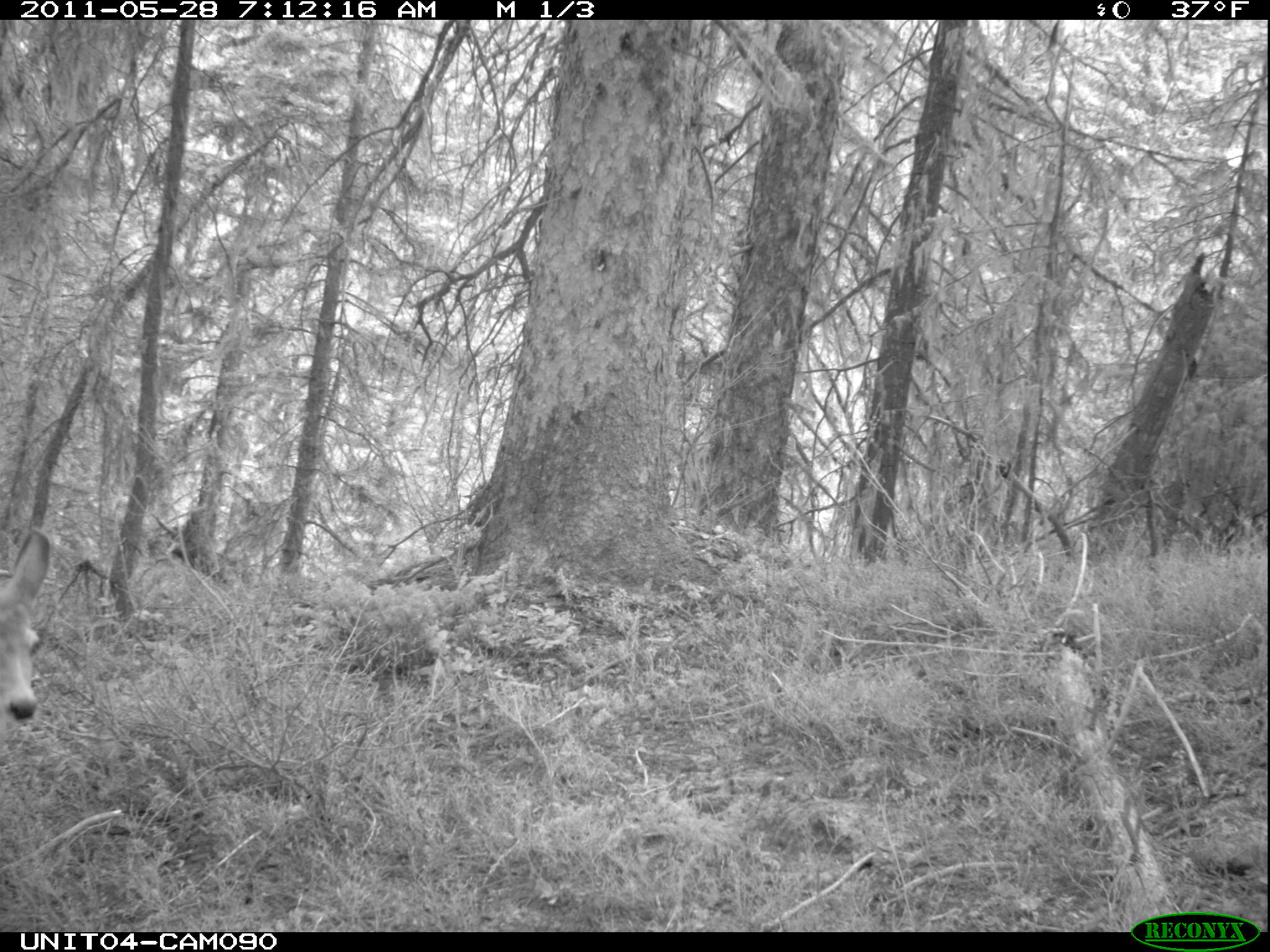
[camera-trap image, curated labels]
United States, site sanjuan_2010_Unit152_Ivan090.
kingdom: Animalia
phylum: Chordata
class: Mammalia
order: Artiodactyla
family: Cervidae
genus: Odocoileus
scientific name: Odocoileus hemionus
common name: mule deer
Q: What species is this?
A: Odocoileus hemionus (mule deer).